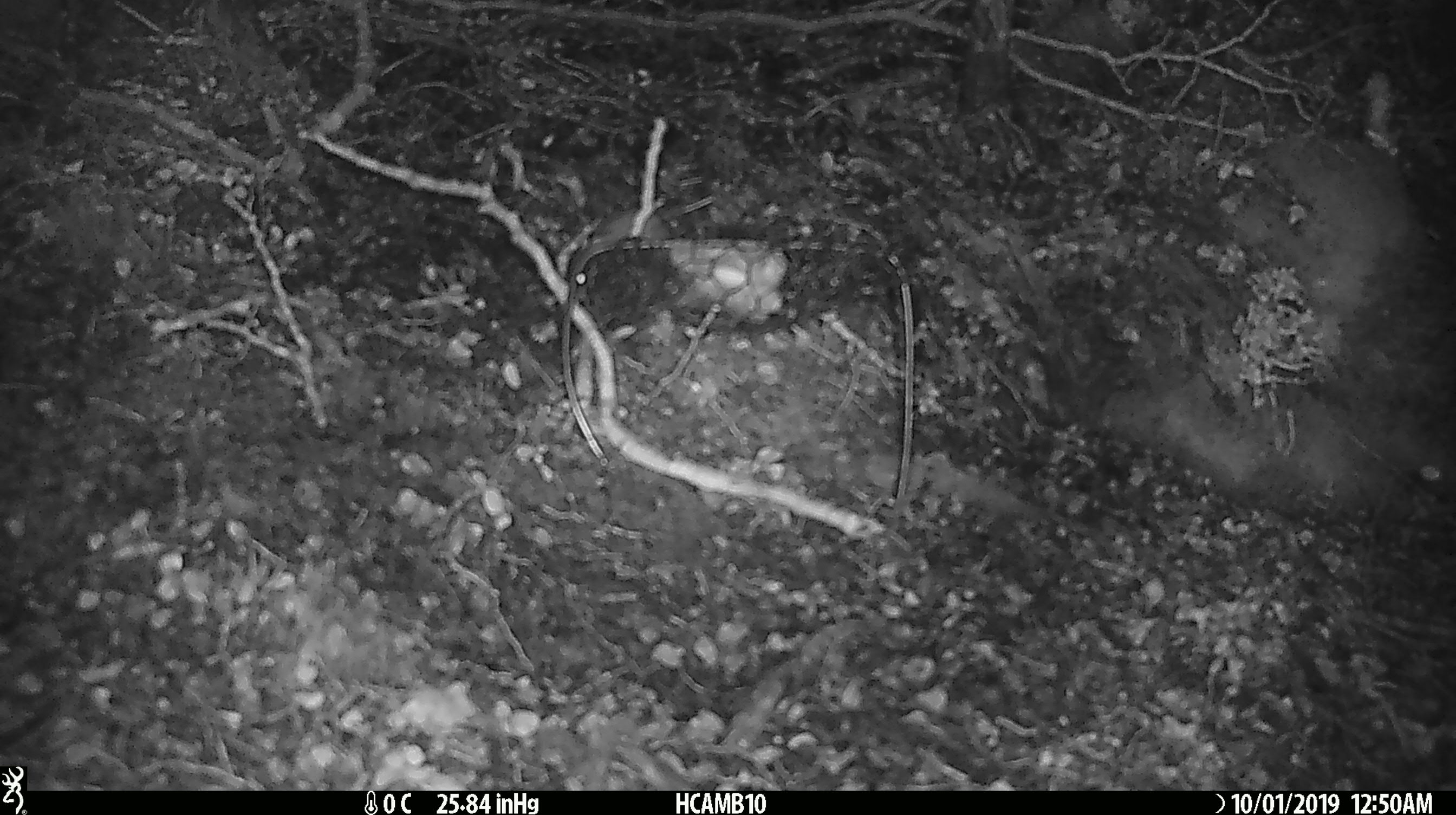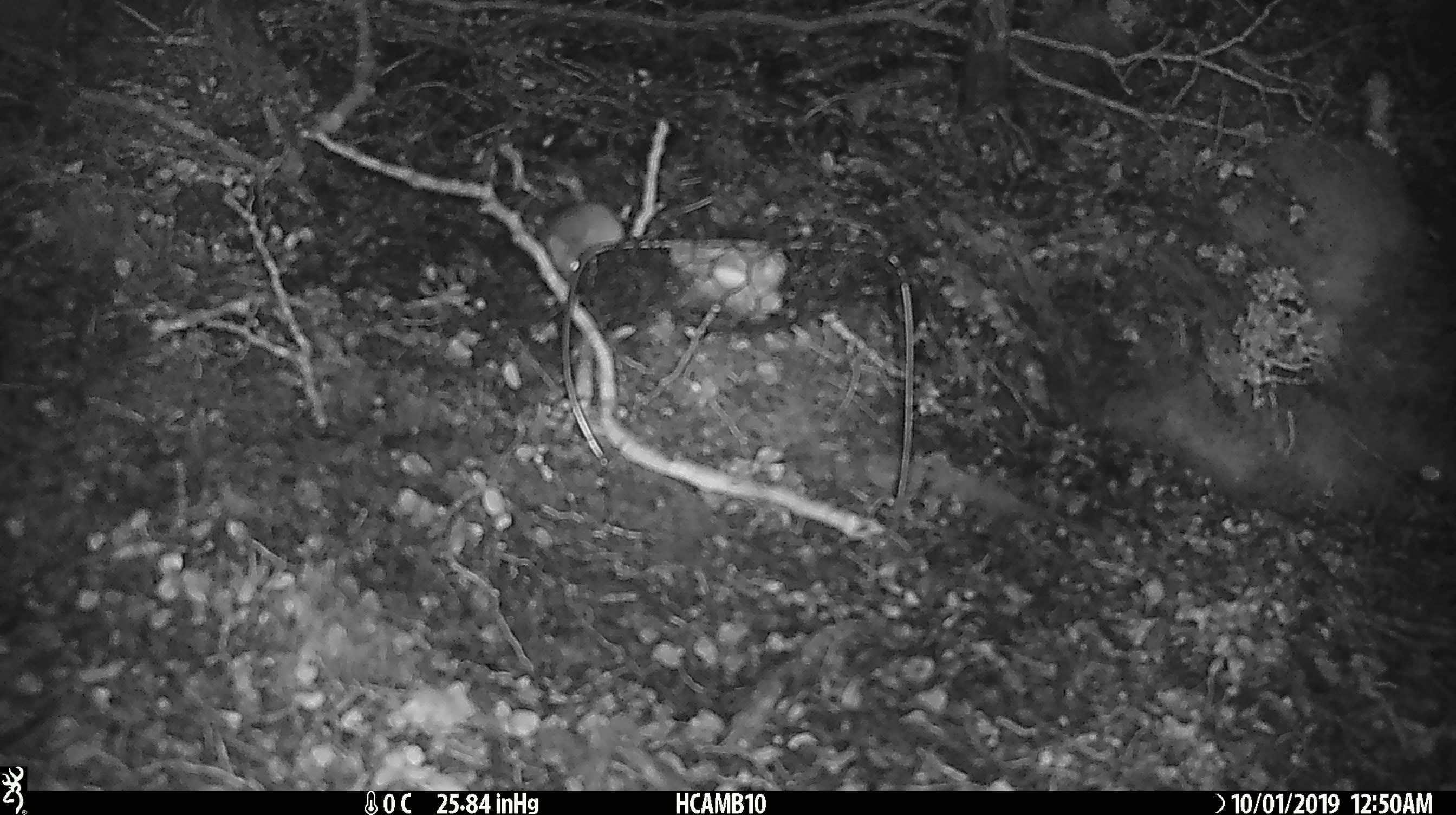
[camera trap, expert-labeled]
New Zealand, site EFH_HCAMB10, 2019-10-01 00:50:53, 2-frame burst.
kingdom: Animalia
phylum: Chordata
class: Mammalia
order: Rodentia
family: Muridae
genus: Mus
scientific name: Mus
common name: mouse